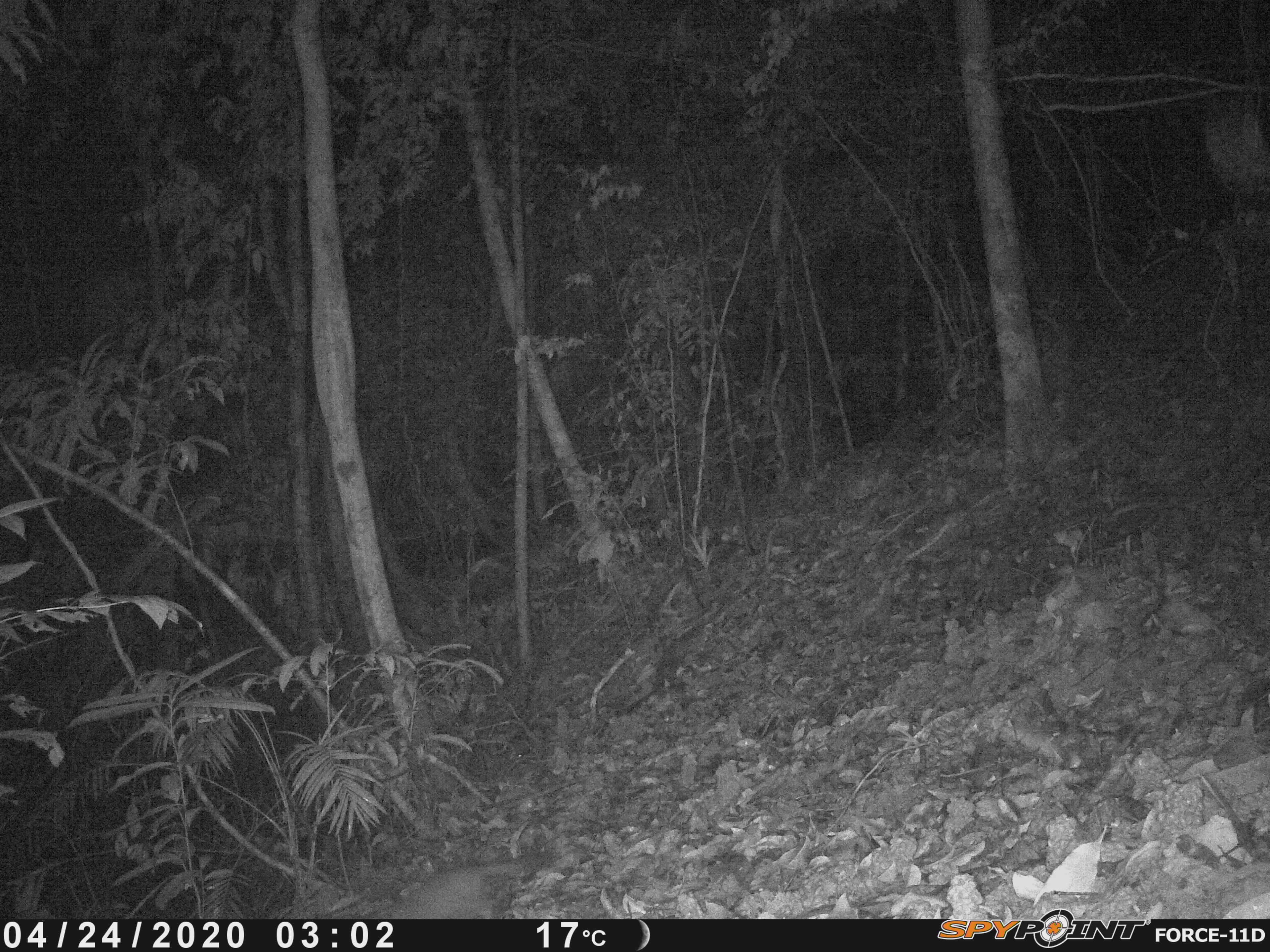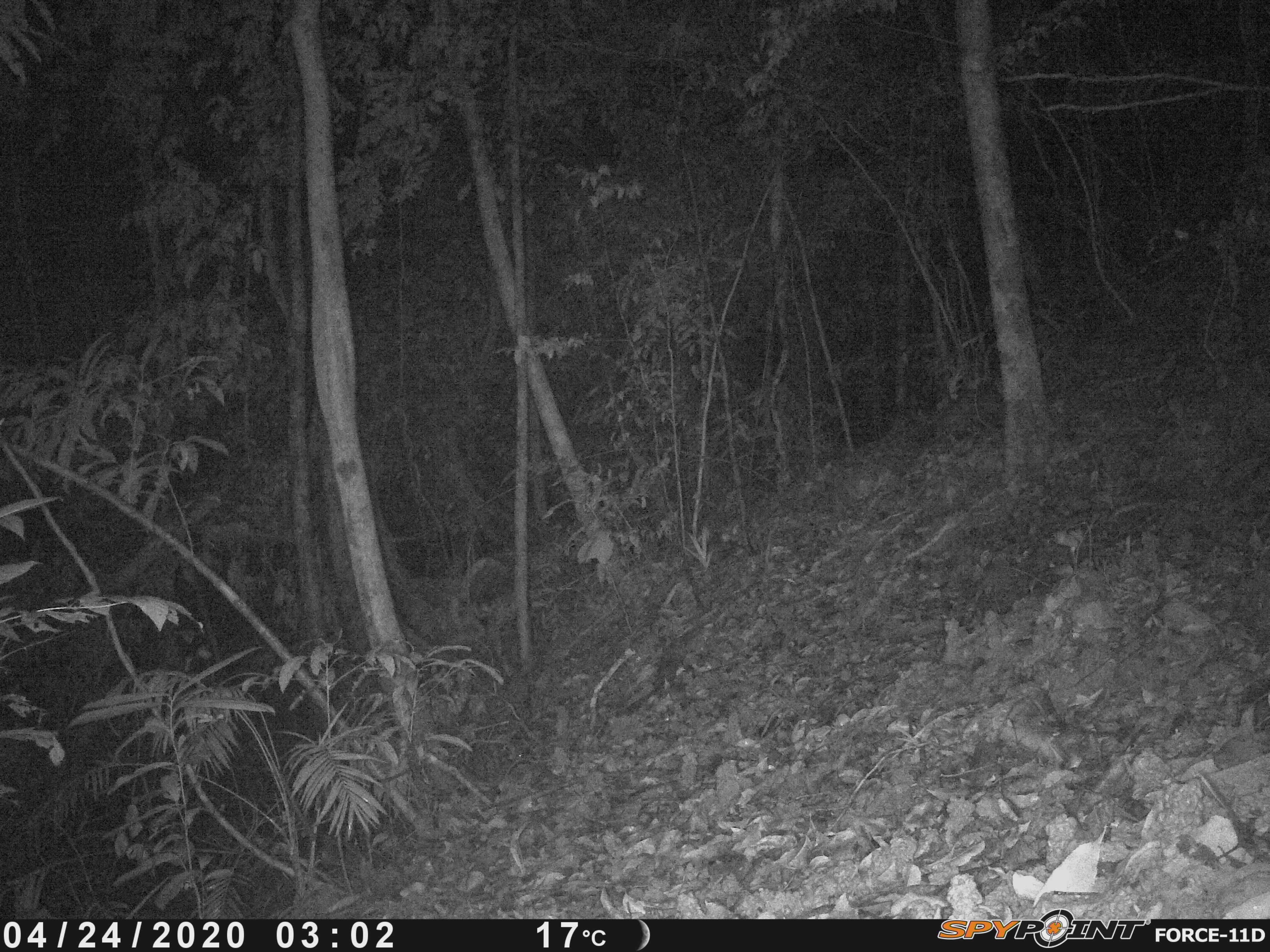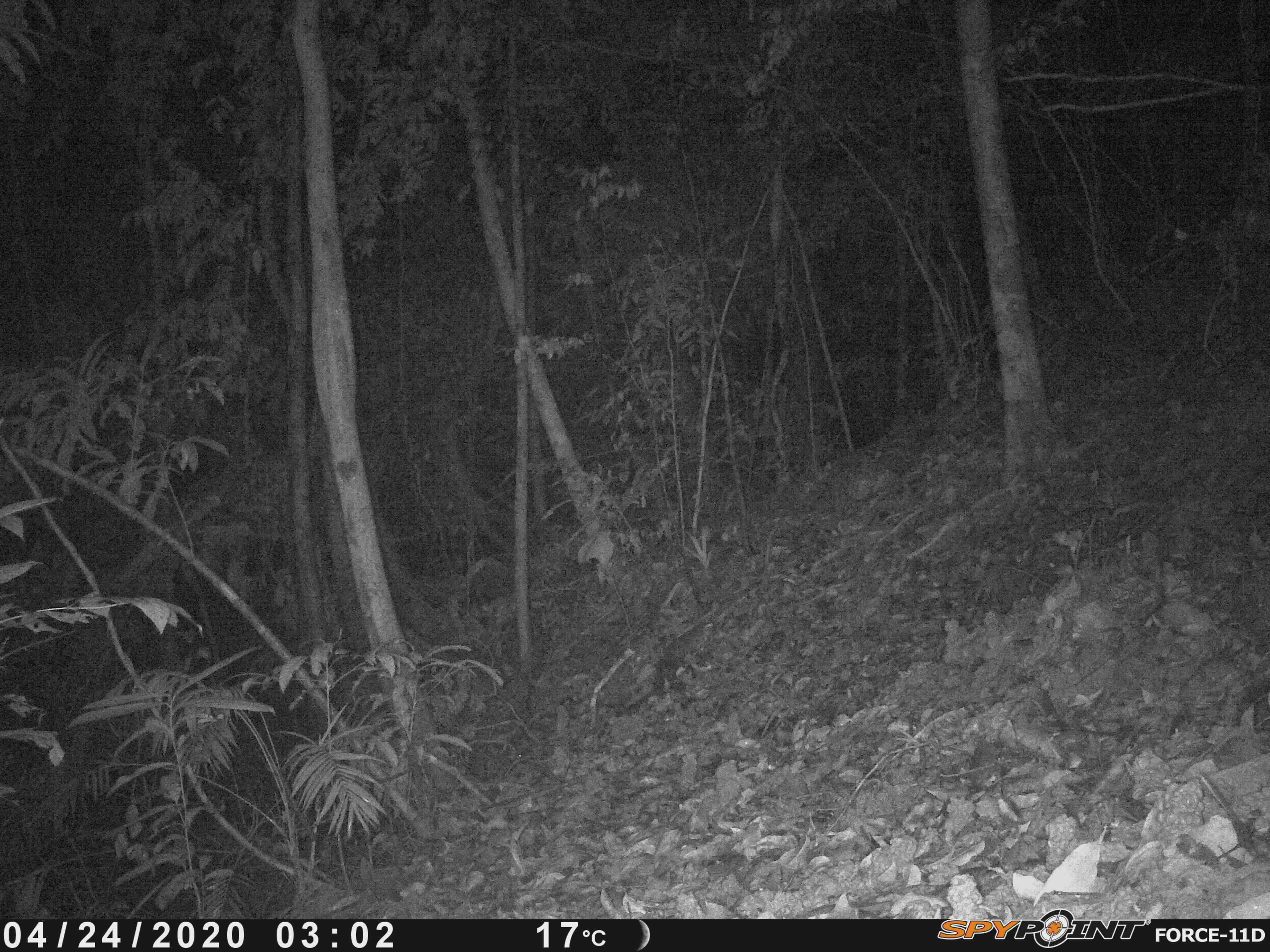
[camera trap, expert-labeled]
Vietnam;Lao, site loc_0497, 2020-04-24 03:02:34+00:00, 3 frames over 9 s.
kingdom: Animalia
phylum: Chordata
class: Mammalia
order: Carnivora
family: Mustelidae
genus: Melogale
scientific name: Melogale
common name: ferret badger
Ferret badger (Melogale). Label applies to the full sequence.